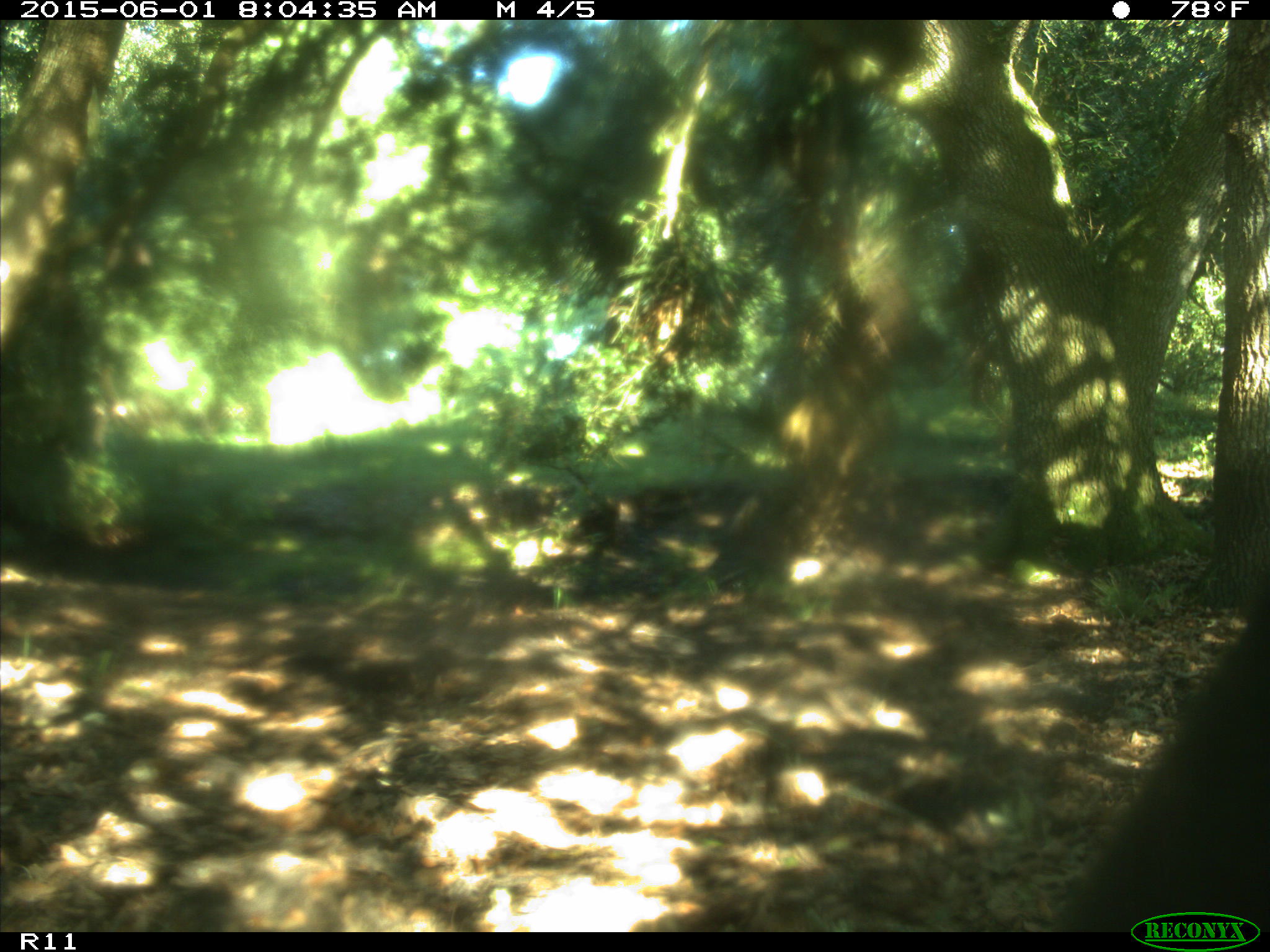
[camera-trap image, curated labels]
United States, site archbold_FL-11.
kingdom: Animalia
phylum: Chordata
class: Mammalia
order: Artiodactyla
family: Bovidae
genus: Bos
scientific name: Bos taurus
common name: domestic cow